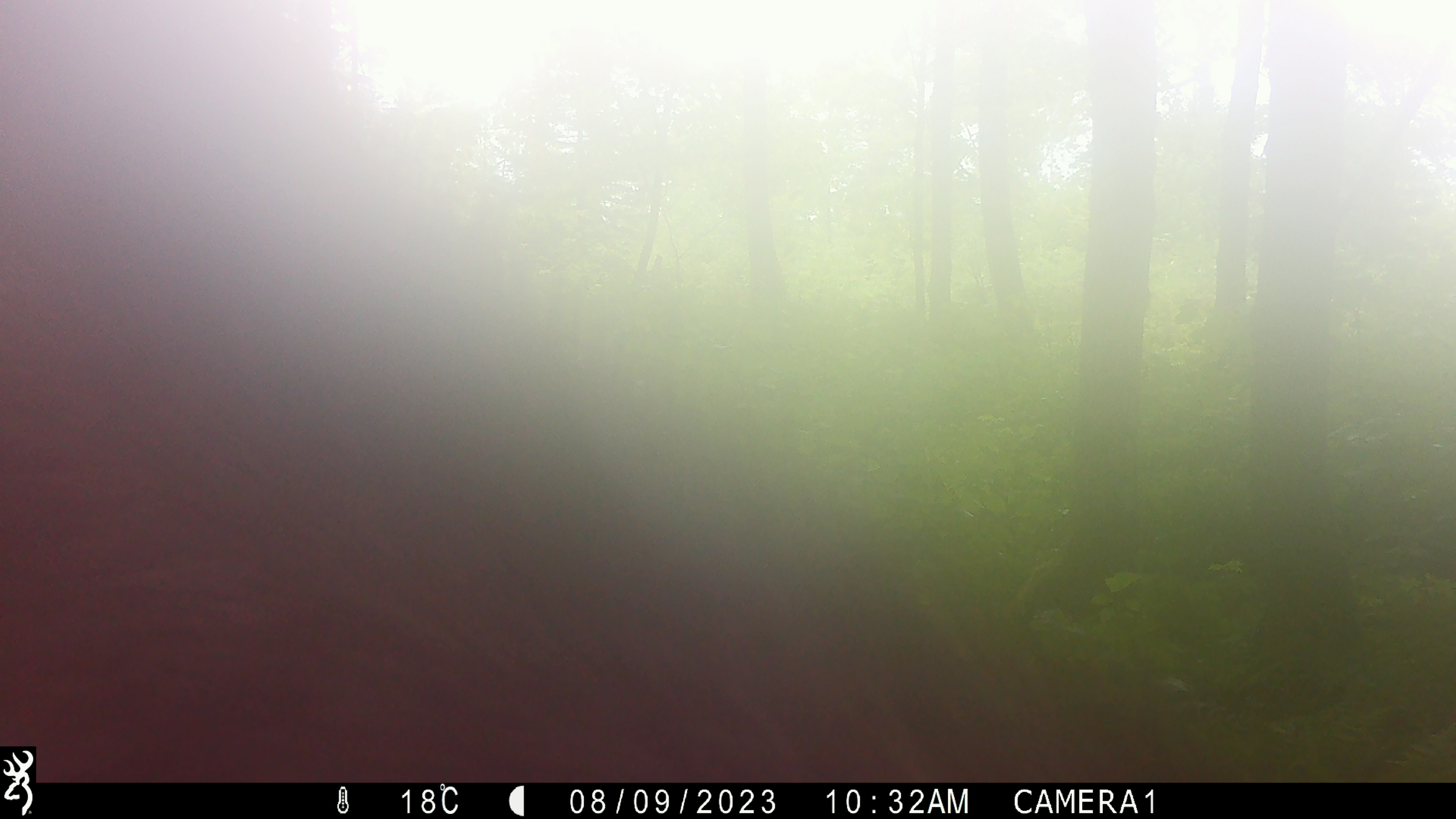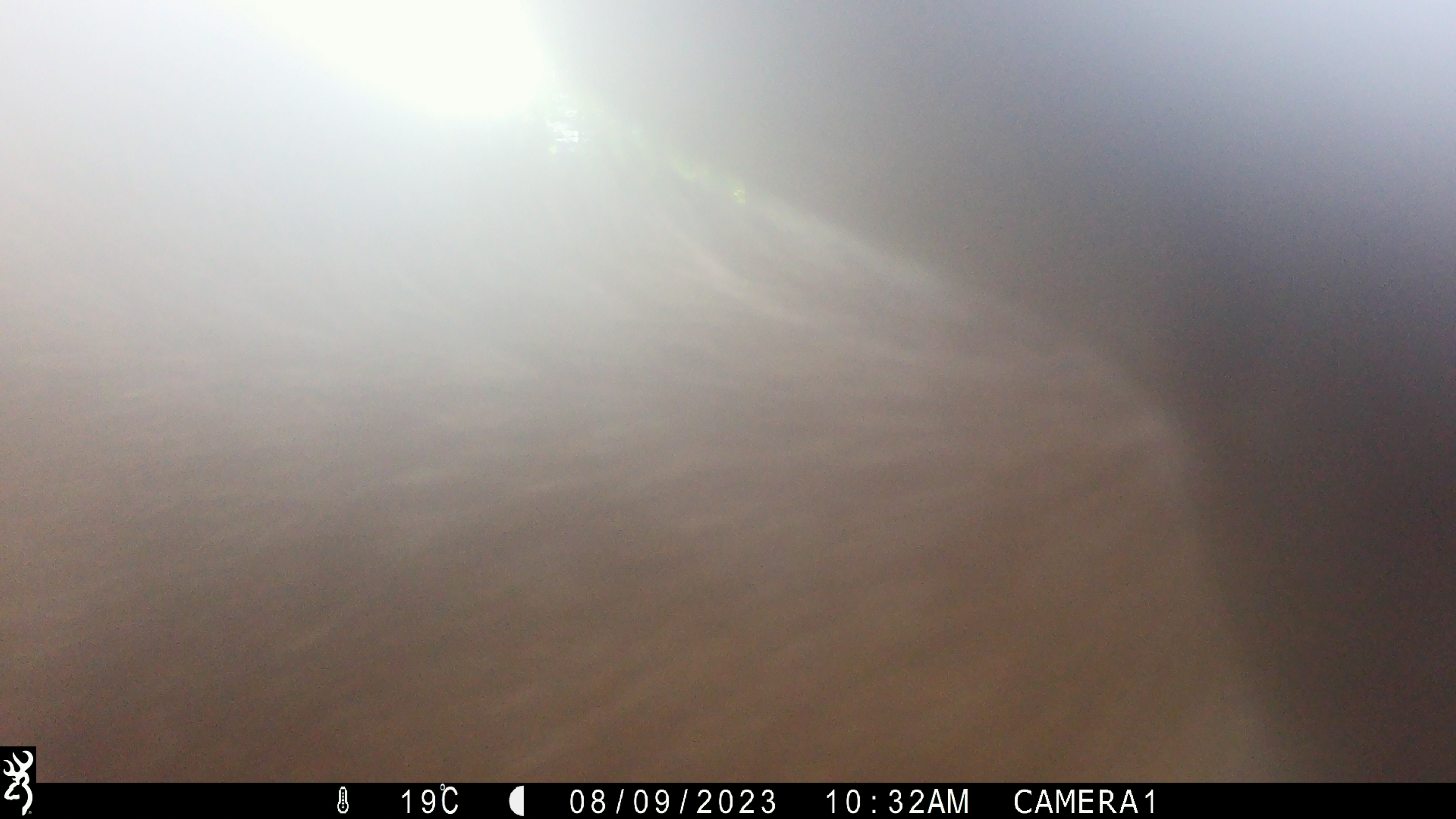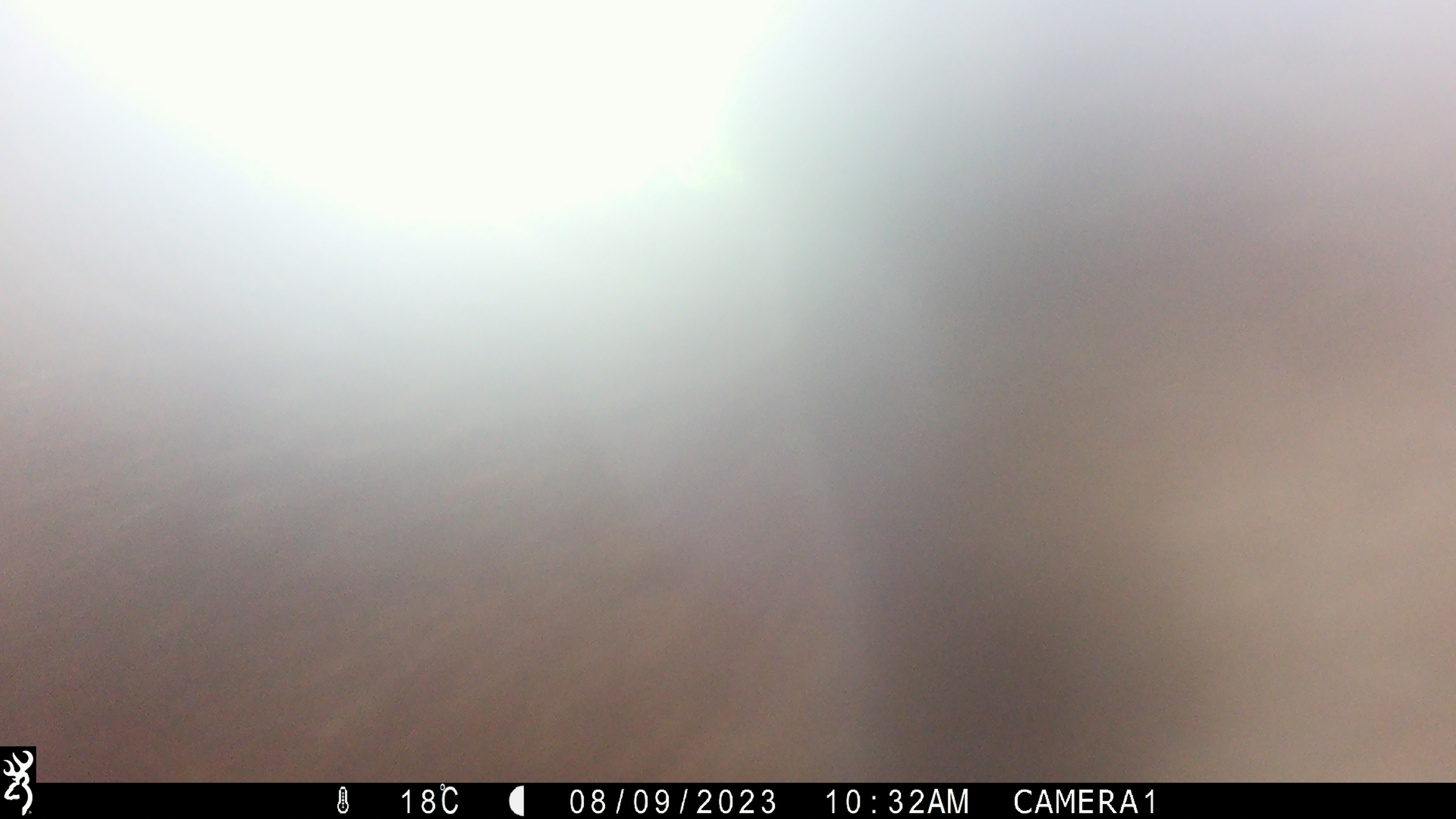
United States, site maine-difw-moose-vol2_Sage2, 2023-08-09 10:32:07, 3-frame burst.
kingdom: Animalia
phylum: Chordata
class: Mammalia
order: Artiodactyla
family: Cervidae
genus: Alces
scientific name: Alces alces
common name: moose